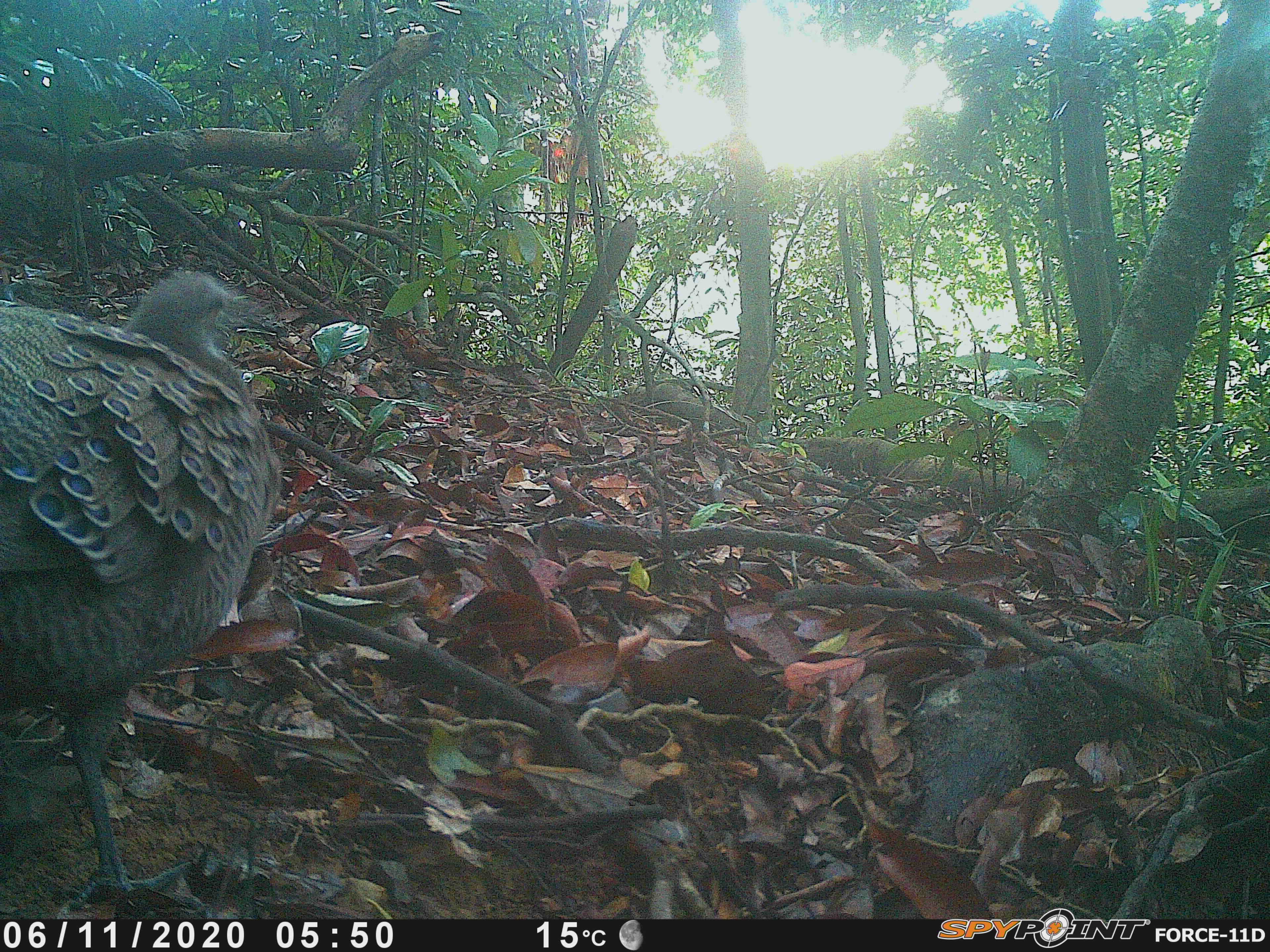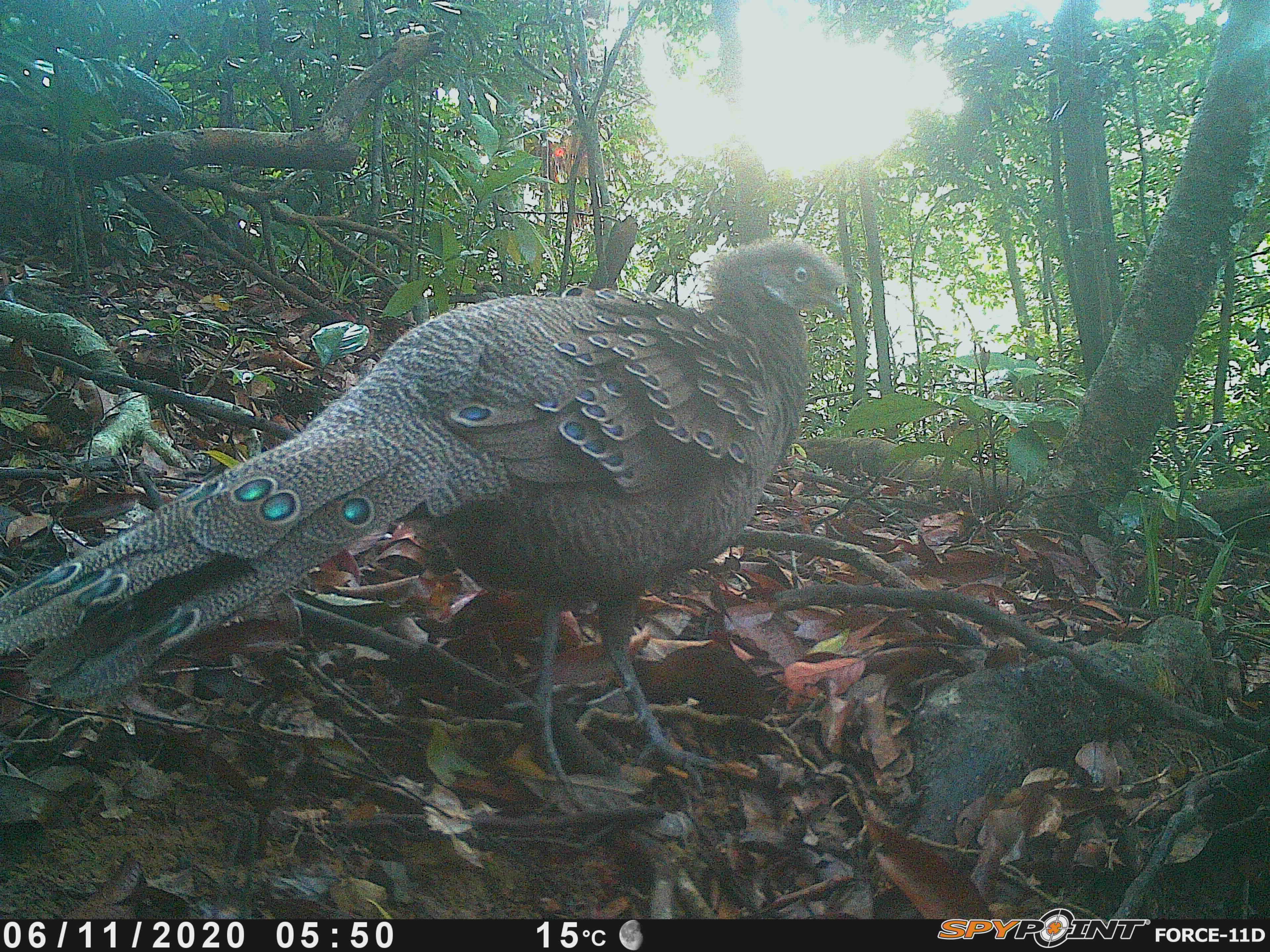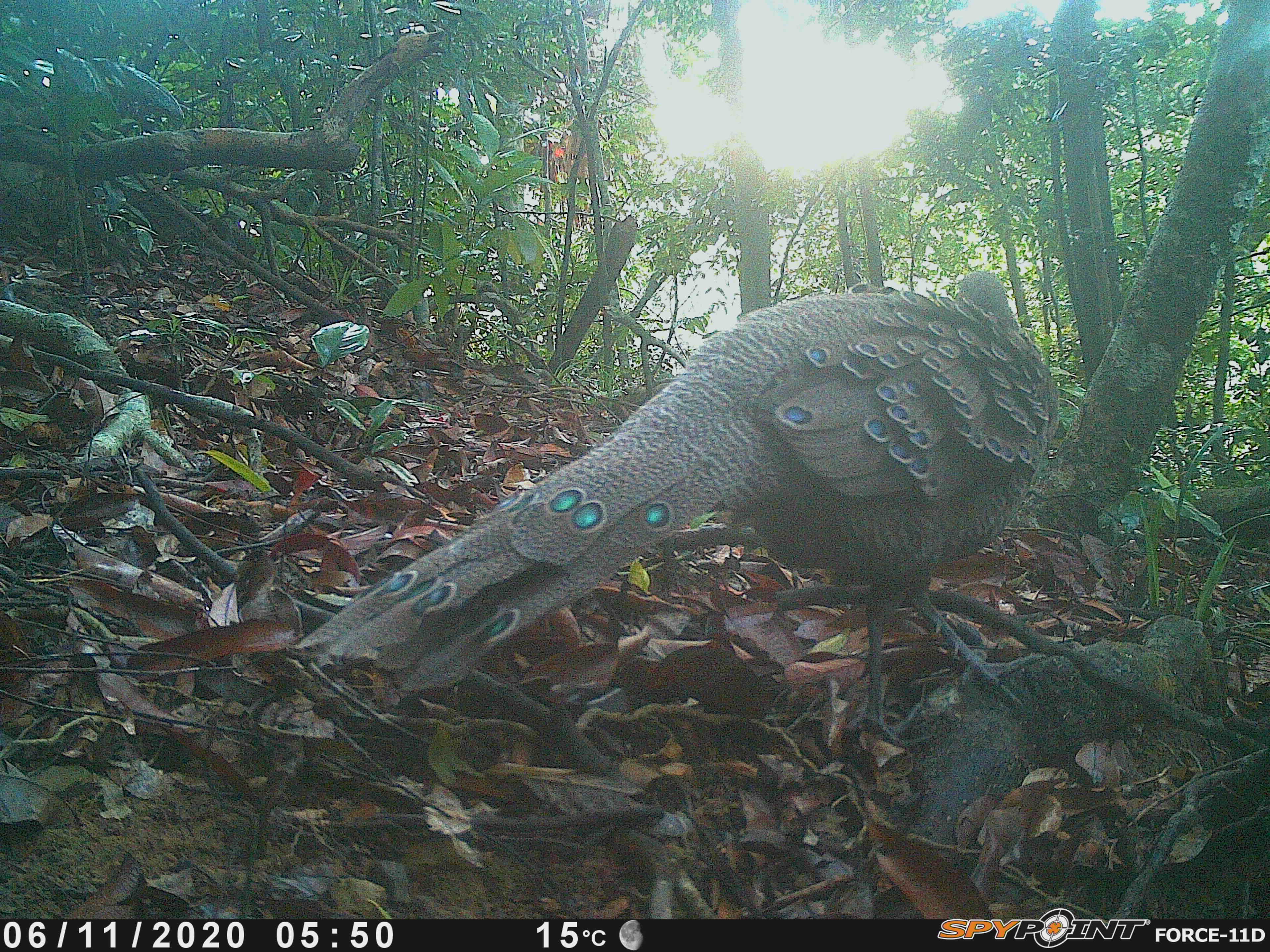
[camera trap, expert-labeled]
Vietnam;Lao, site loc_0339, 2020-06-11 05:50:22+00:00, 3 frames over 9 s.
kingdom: Animalia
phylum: Chordata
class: Aves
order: Galliformes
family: Phasianidae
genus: Polyplectron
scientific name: Polyplectron bicalcaratum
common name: gray peacock-pheasant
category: grey peacock pheasant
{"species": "grey peacock pheasant (gray peacock-pheasant) (Polyplectron bicalcaratum)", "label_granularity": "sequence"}